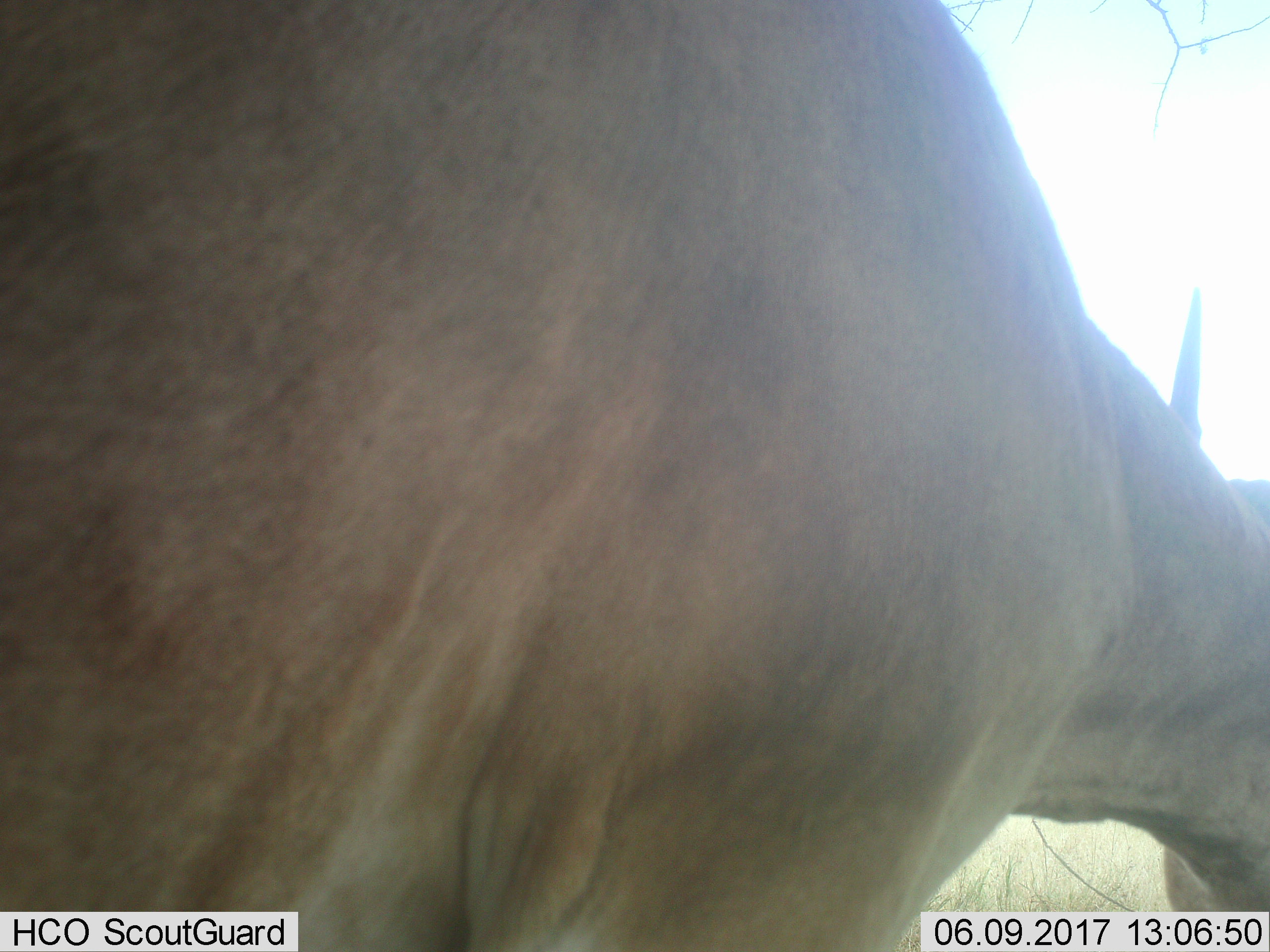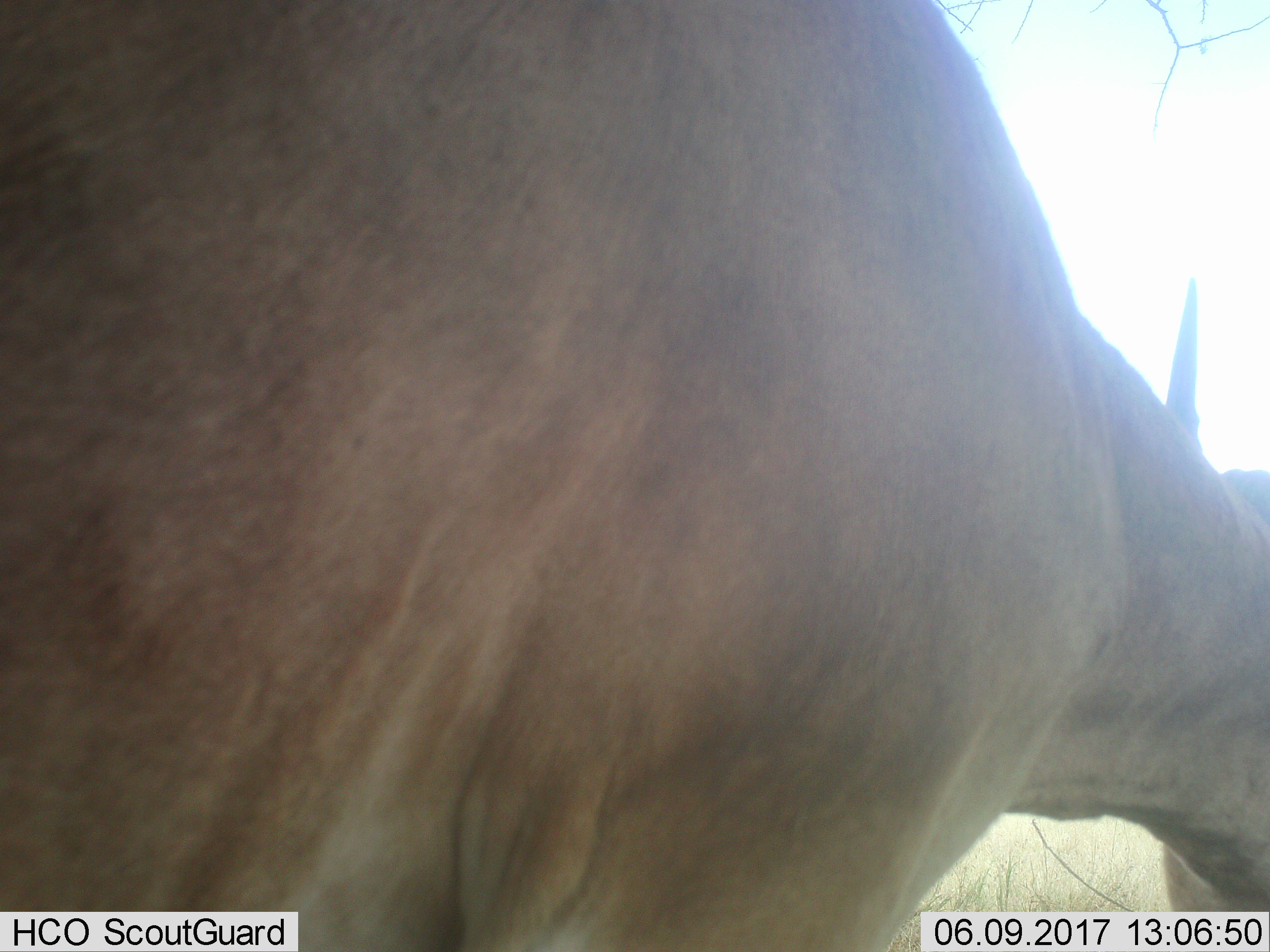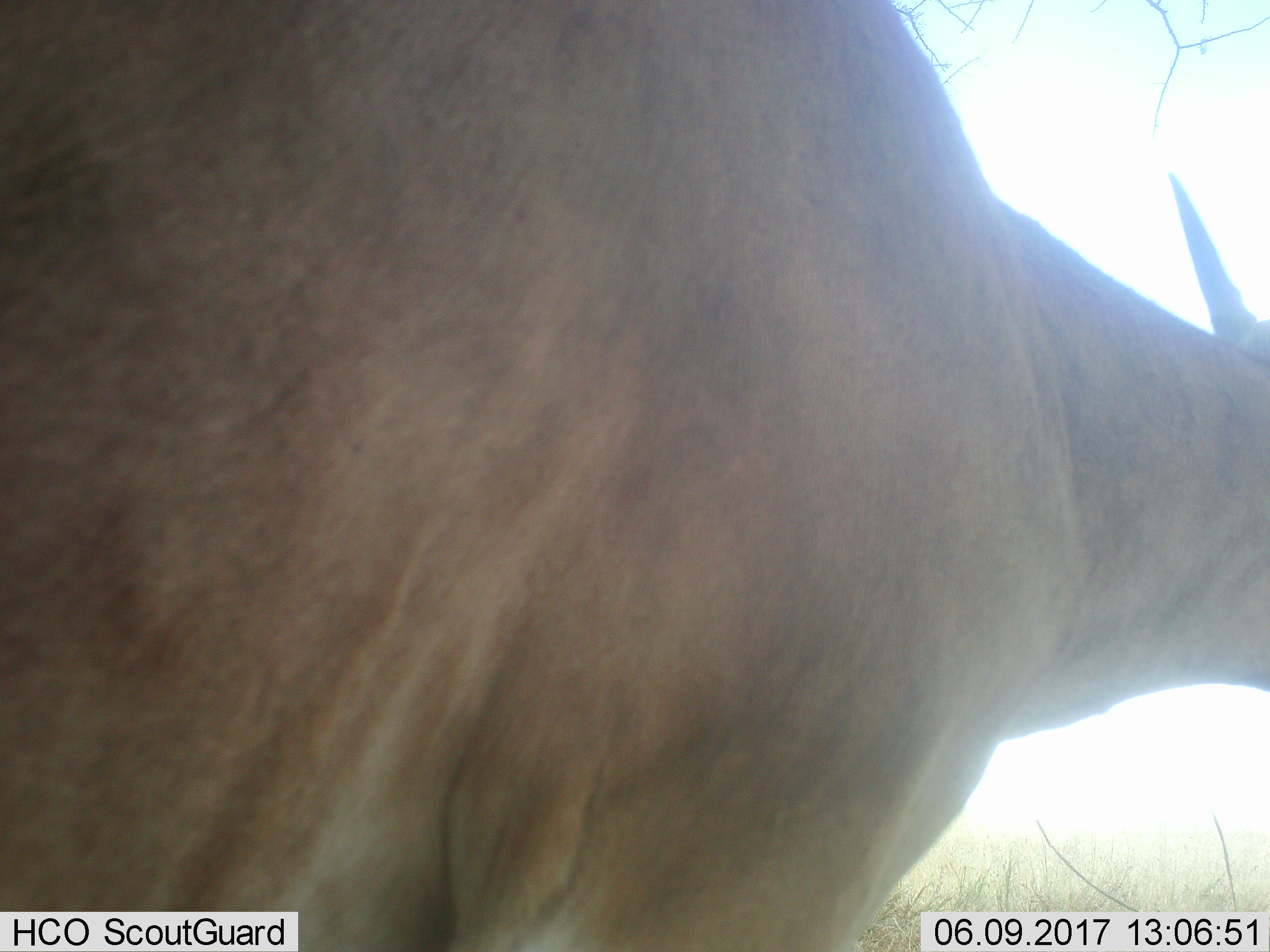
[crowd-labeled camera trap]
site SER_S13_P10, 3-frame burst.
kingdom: Animalia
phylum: Chordata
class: Mammalia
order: Artiodactyla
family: Bovidae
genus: Tragelaphus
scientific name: Tragelaphus oryx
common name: eland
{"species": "eland (Tragelaphus oryx)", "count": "1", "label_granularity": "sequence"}